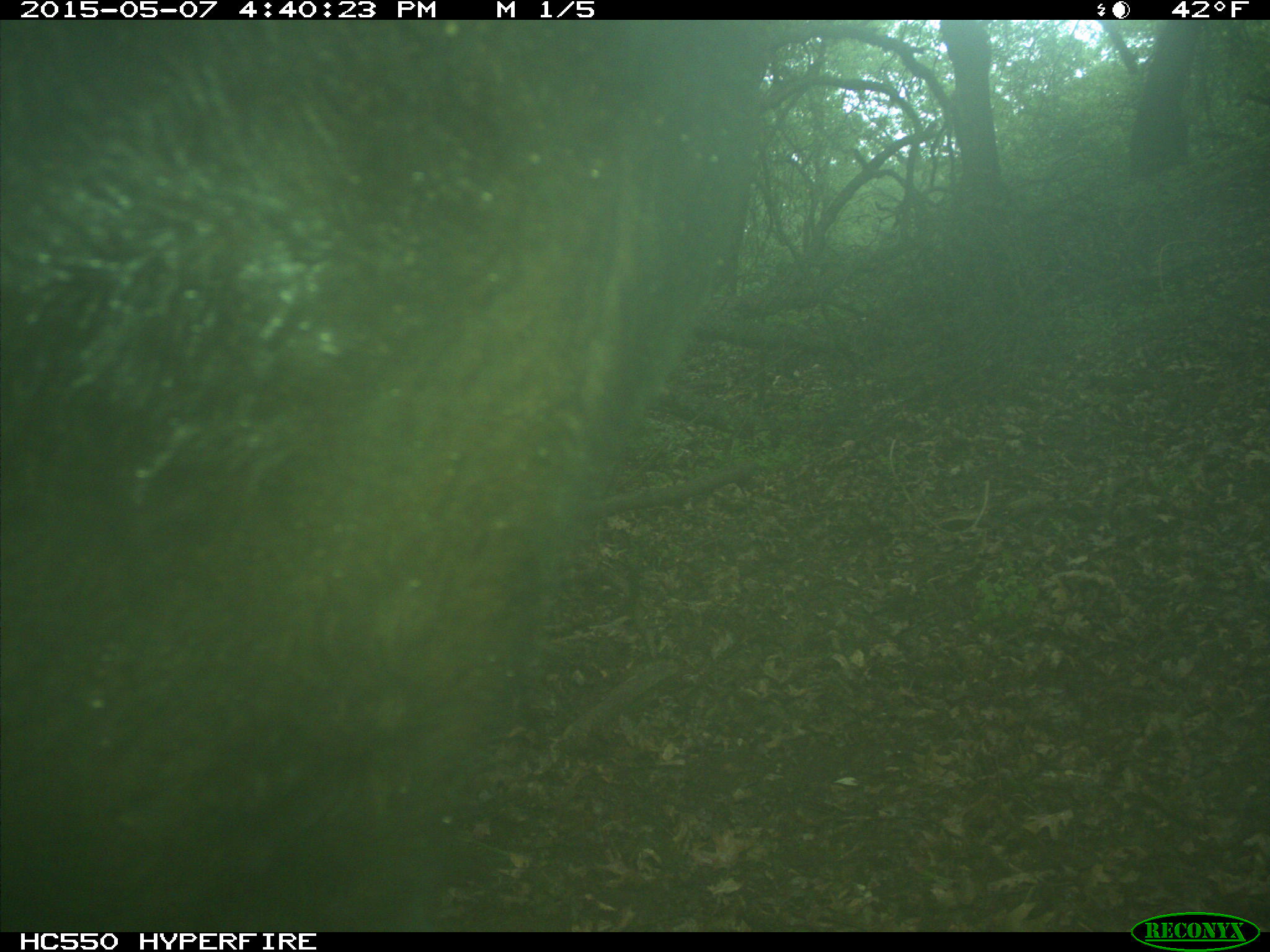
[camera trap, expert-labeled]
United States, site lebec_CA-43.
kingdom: Animalia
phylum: Chordata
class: Mammalia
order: Artiodactyla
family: Bovidae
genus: Bos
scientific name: Bos taurus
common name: domestic cow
Bos taurus (domestic cow).